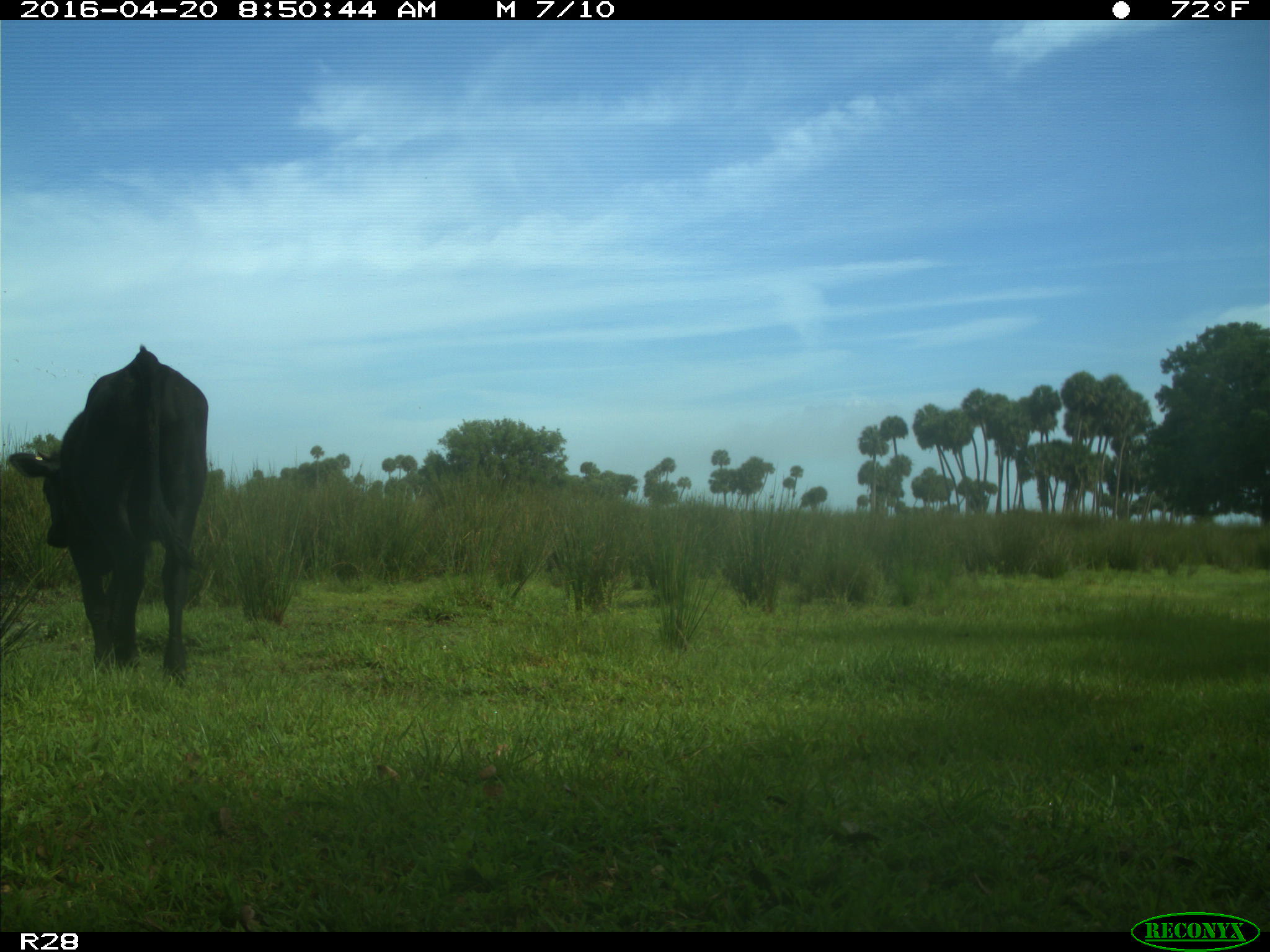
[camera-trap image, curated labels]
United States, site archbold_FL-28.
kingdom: Animalia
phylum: Chordata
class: Mammalia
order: Artiodactyla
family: Bovidae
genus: Bos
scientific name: Bos taurus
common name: domestic cow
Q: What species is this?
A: Bos taurus (domestic cow).